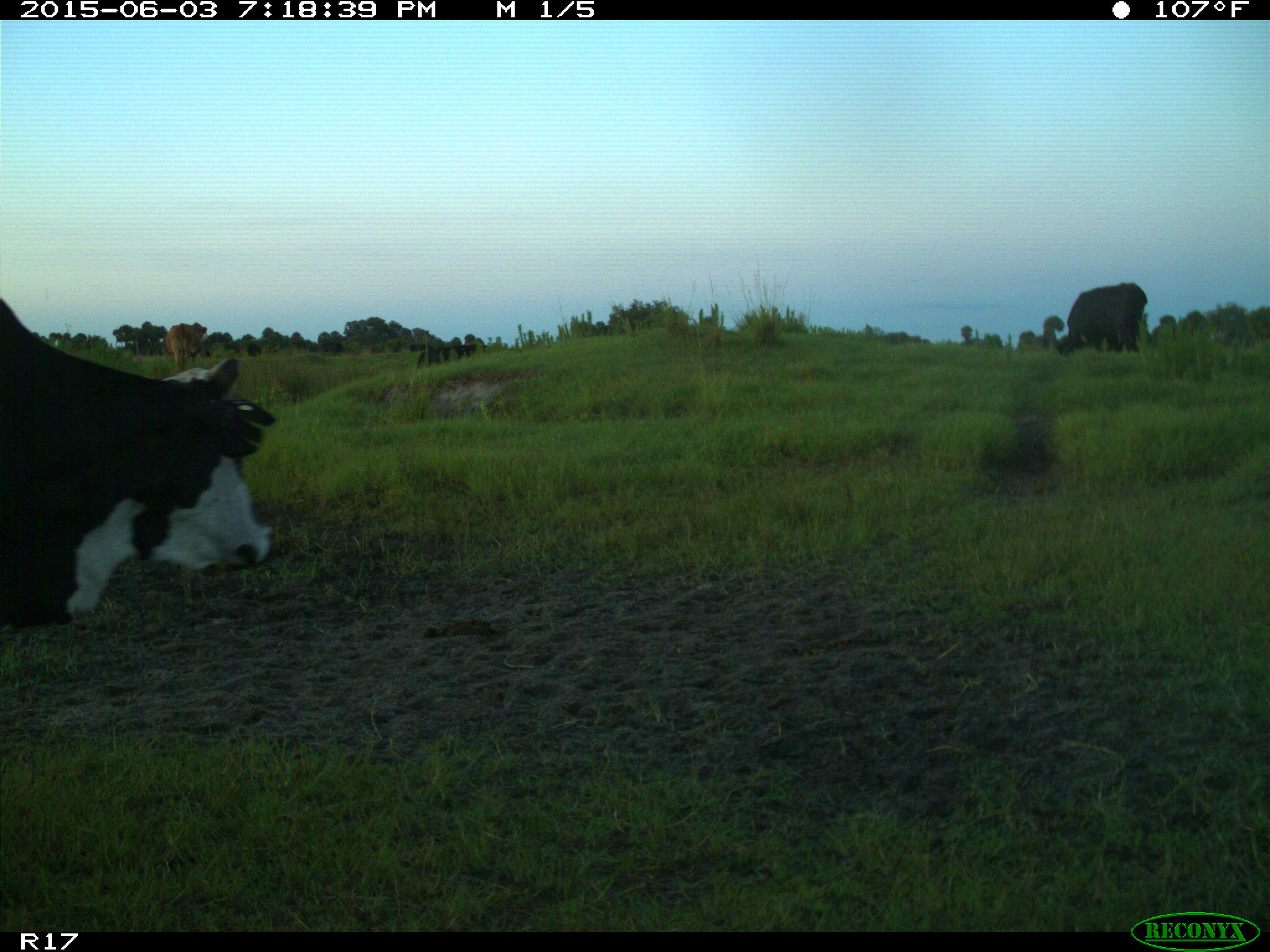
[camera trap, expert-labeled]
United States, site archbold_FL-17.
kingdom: Animalia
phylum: Chordata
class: Mammalia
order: Artiodactyla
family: Bovidae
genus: Bos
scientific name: Bos taurus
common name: domestic cow